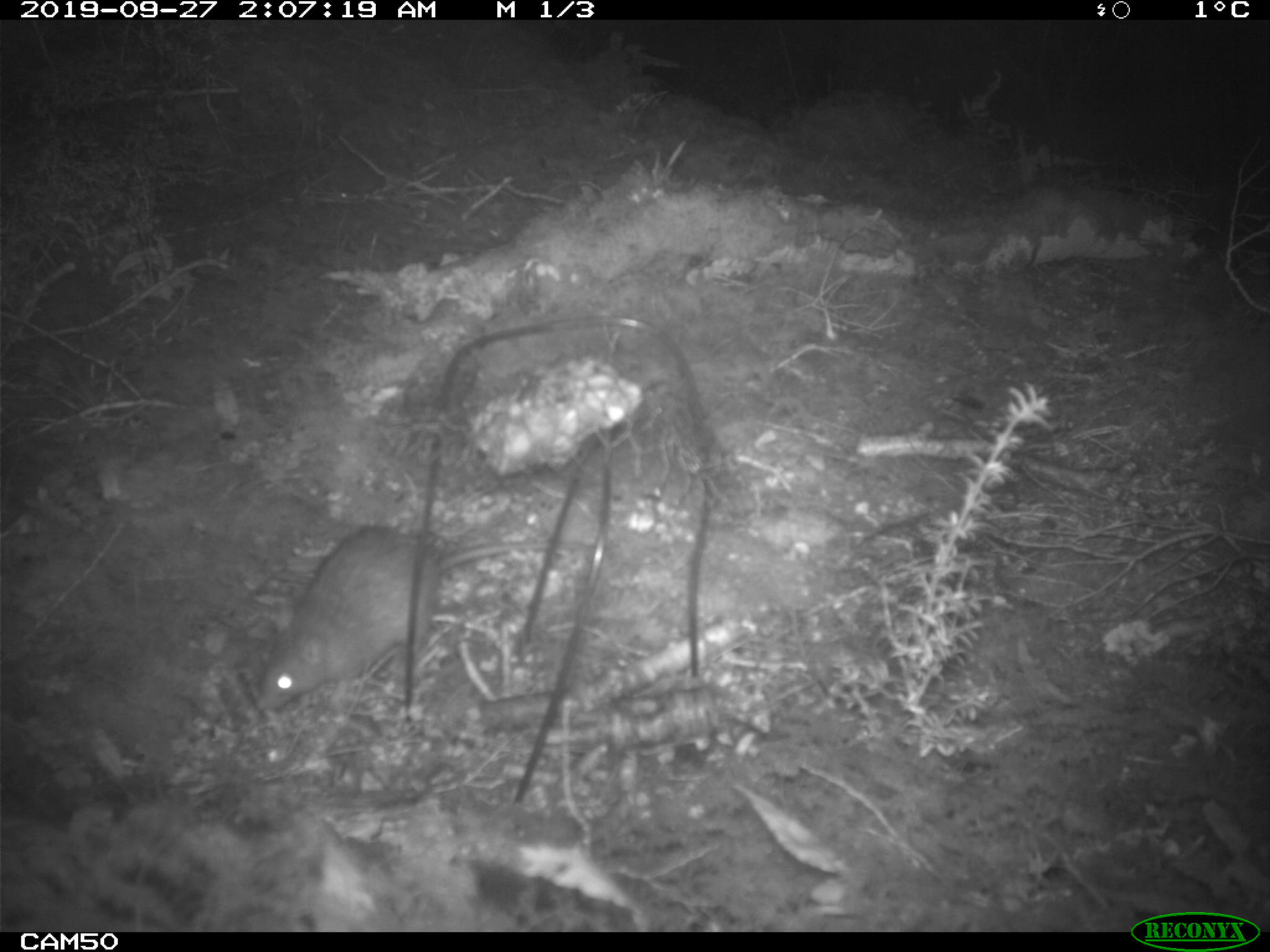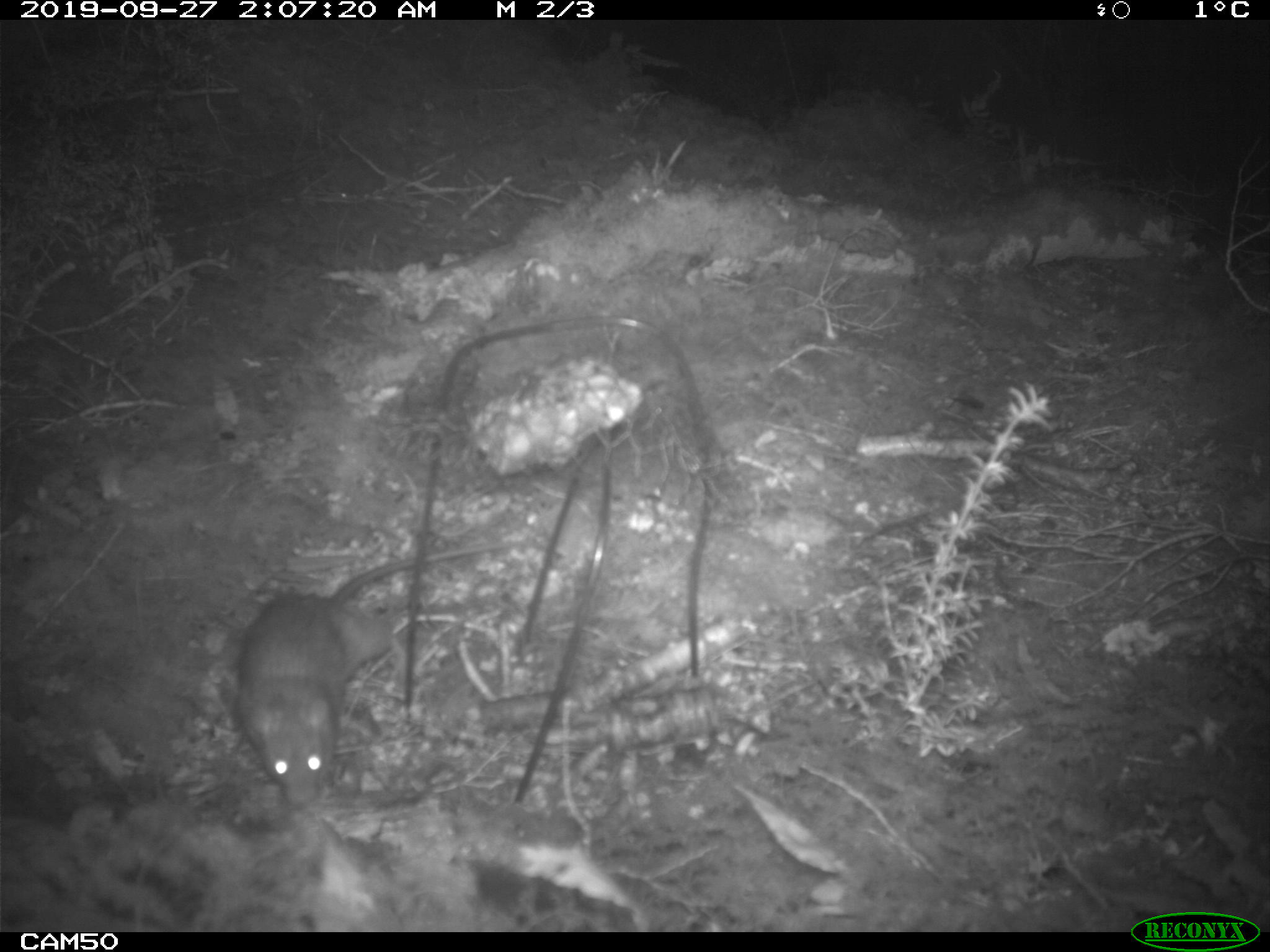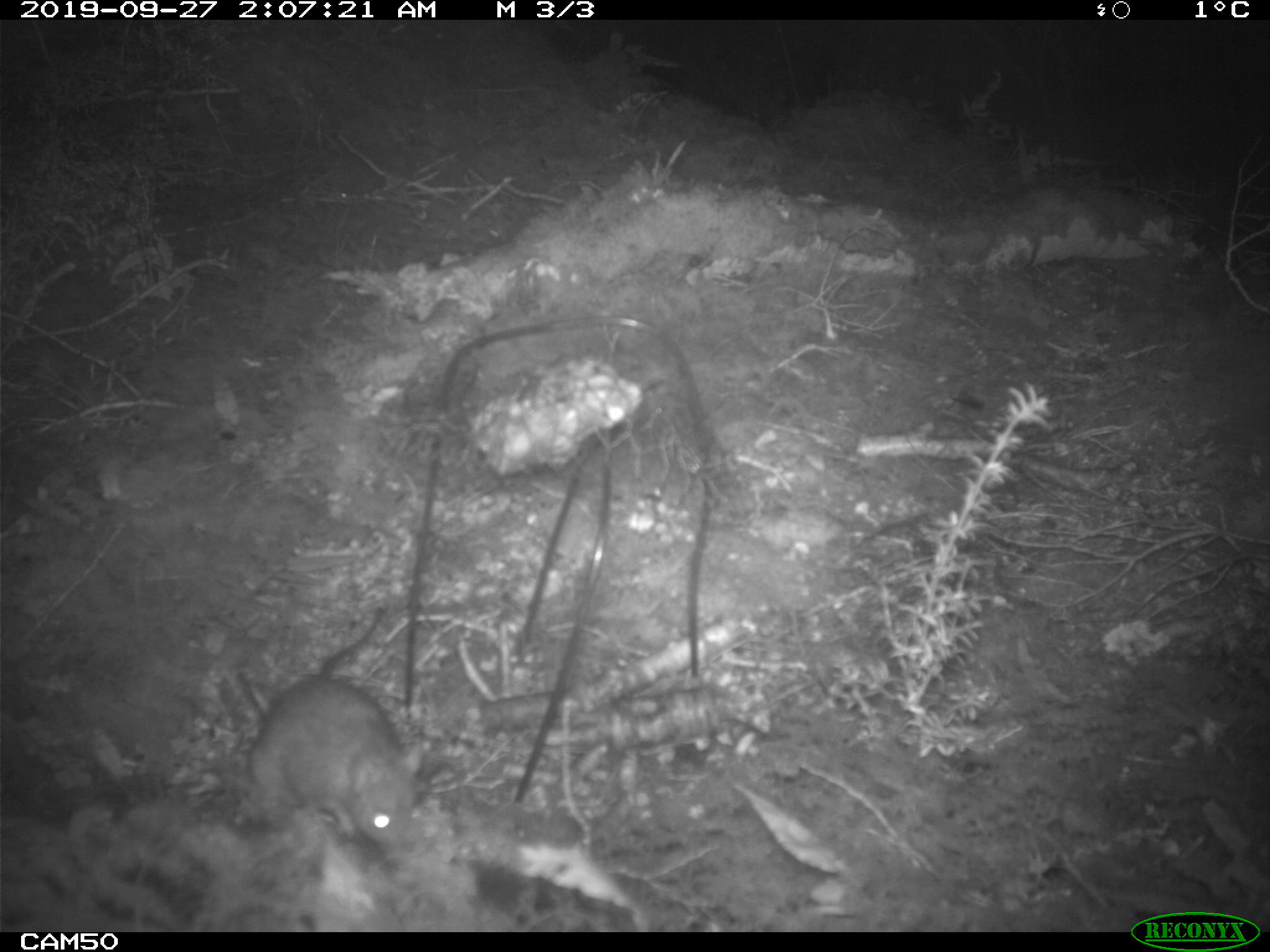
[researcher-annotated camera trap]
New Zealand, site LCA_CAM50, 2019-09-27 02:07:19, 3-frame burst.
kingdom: Animalia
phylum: Chordata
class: Mammalia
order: Rodentia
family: Muridae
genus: Rattus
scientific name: Rattus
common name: rat